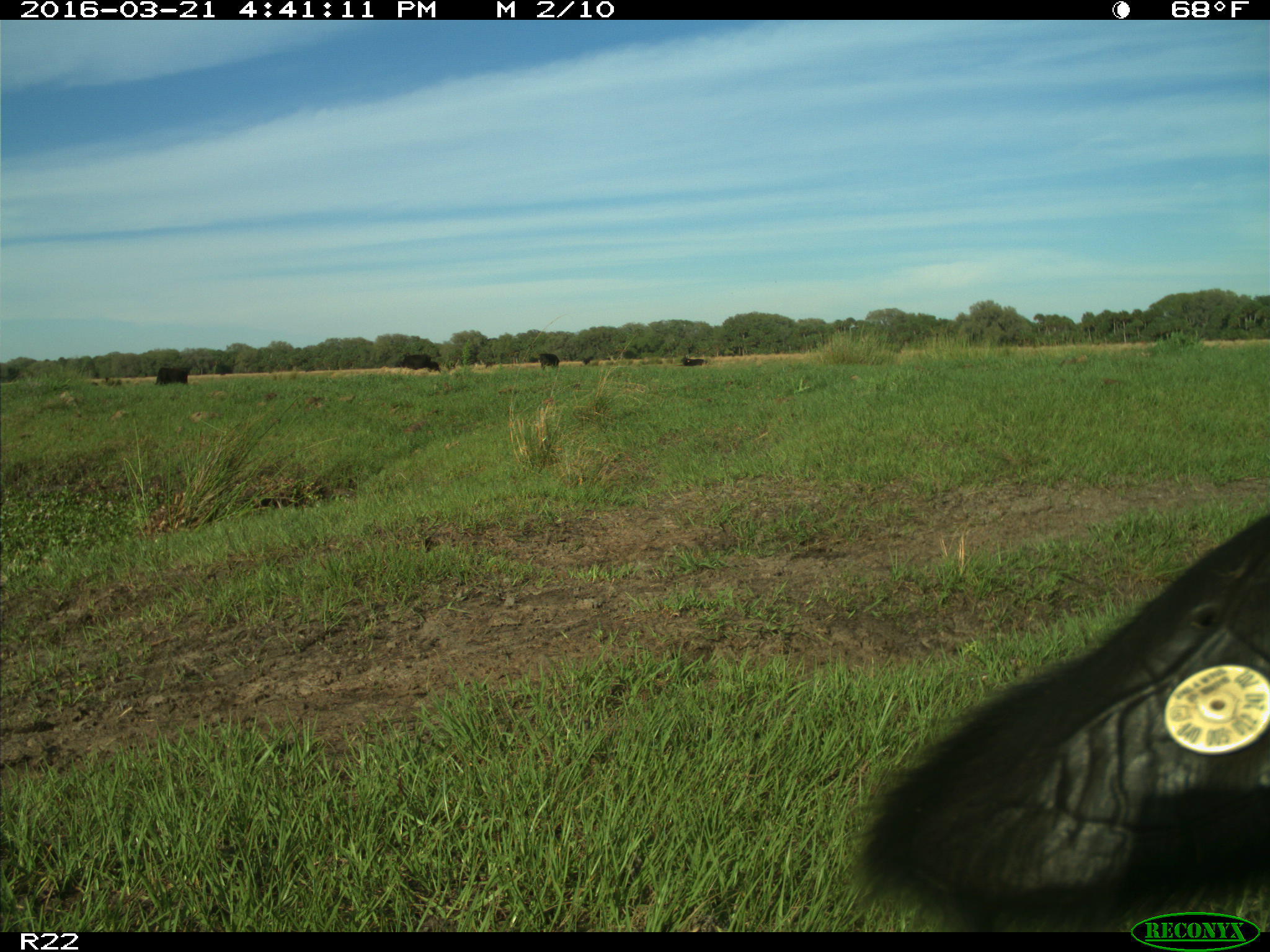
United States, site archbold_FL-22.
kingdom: Animalia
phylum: Chordata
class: Mammalia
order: Artiodactyla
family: Bovidae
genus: Bos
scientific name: Bos taurus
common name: domestic cow